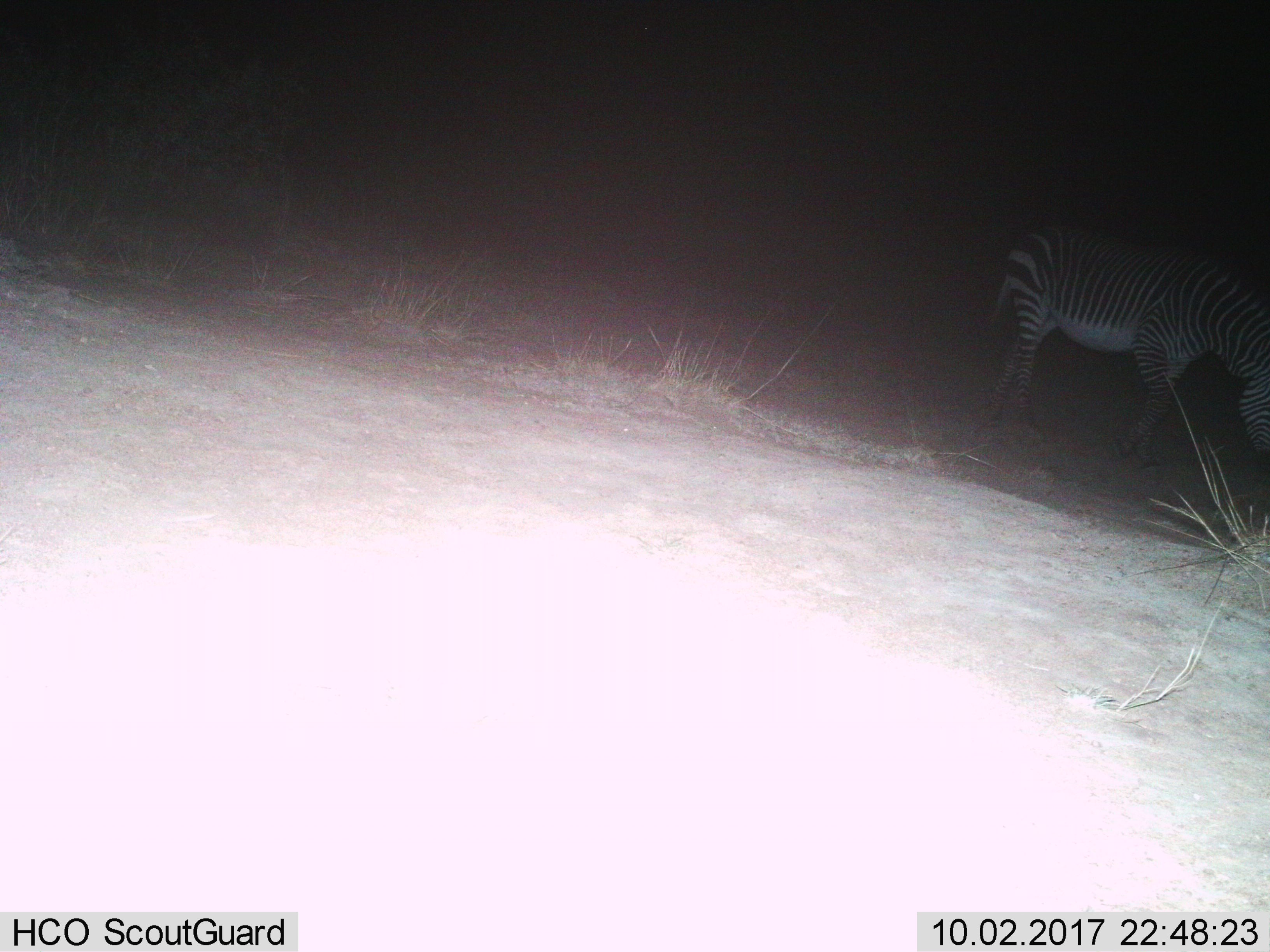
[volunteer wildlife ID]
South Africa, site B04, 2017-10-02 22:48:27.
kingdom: Animalia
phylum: Chordata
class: Mammalia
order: Perissodactyla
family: Equidae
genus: Equus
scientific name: Equus zebra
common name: mountain zebra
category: zebramountain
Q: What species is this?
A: Zebramountain (mountain zebra) (Equus zebra).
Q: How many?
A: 1.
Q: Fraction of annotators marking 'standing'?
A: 14%.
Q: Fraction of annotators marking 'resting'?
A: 0%.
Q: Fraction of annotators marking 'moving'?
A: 29%.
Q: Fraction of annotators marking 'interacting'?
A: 0%.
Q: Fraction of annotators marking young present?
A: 0%.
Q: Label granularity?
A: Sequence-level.